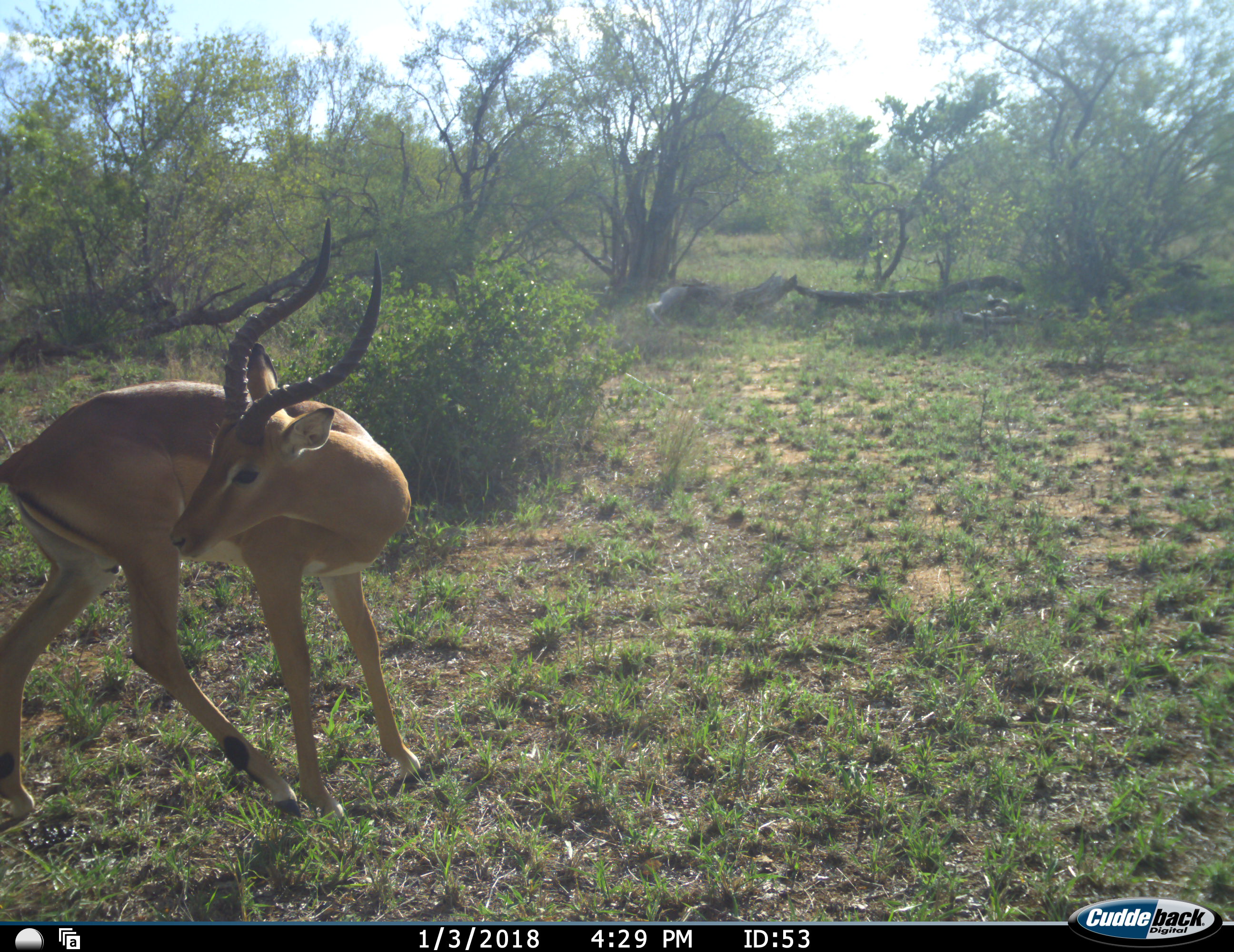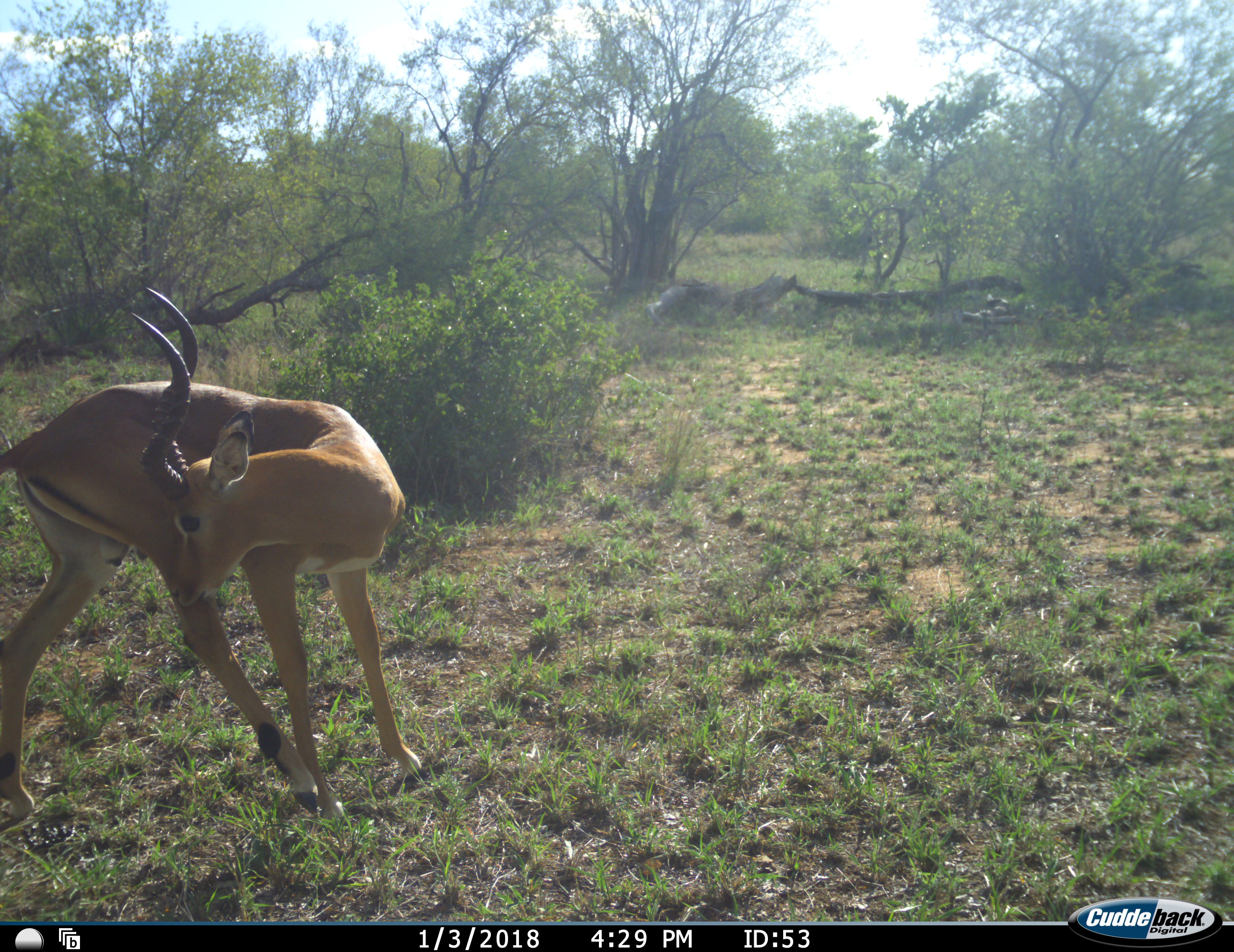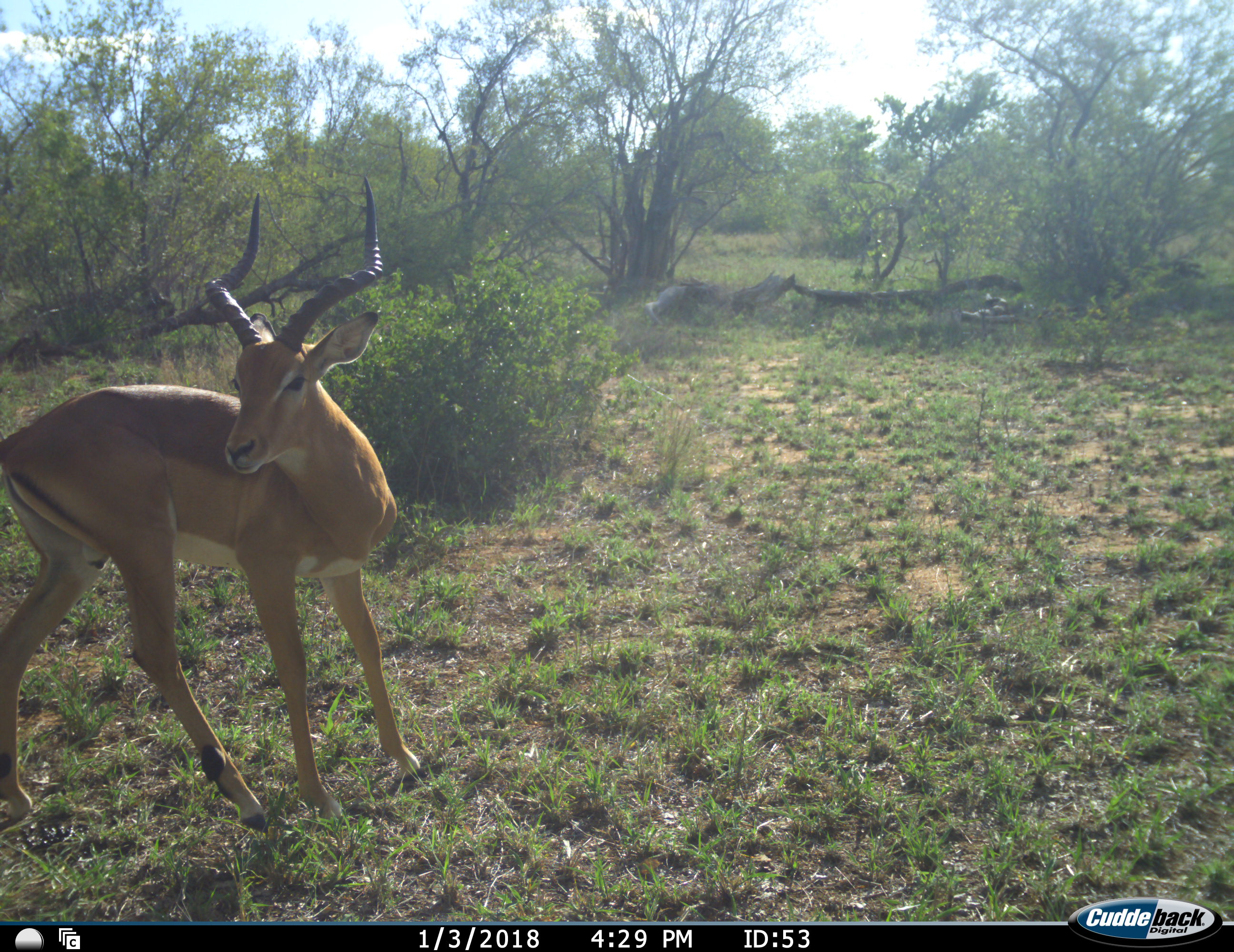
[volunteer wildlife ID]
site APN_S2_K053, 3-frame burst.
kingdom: Animalia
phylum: Chordata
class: Mammalia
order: Artiodactyla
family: Bovidae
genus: Aepyceros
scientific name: Aepyceros melampus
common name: impala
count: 1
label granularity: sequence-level